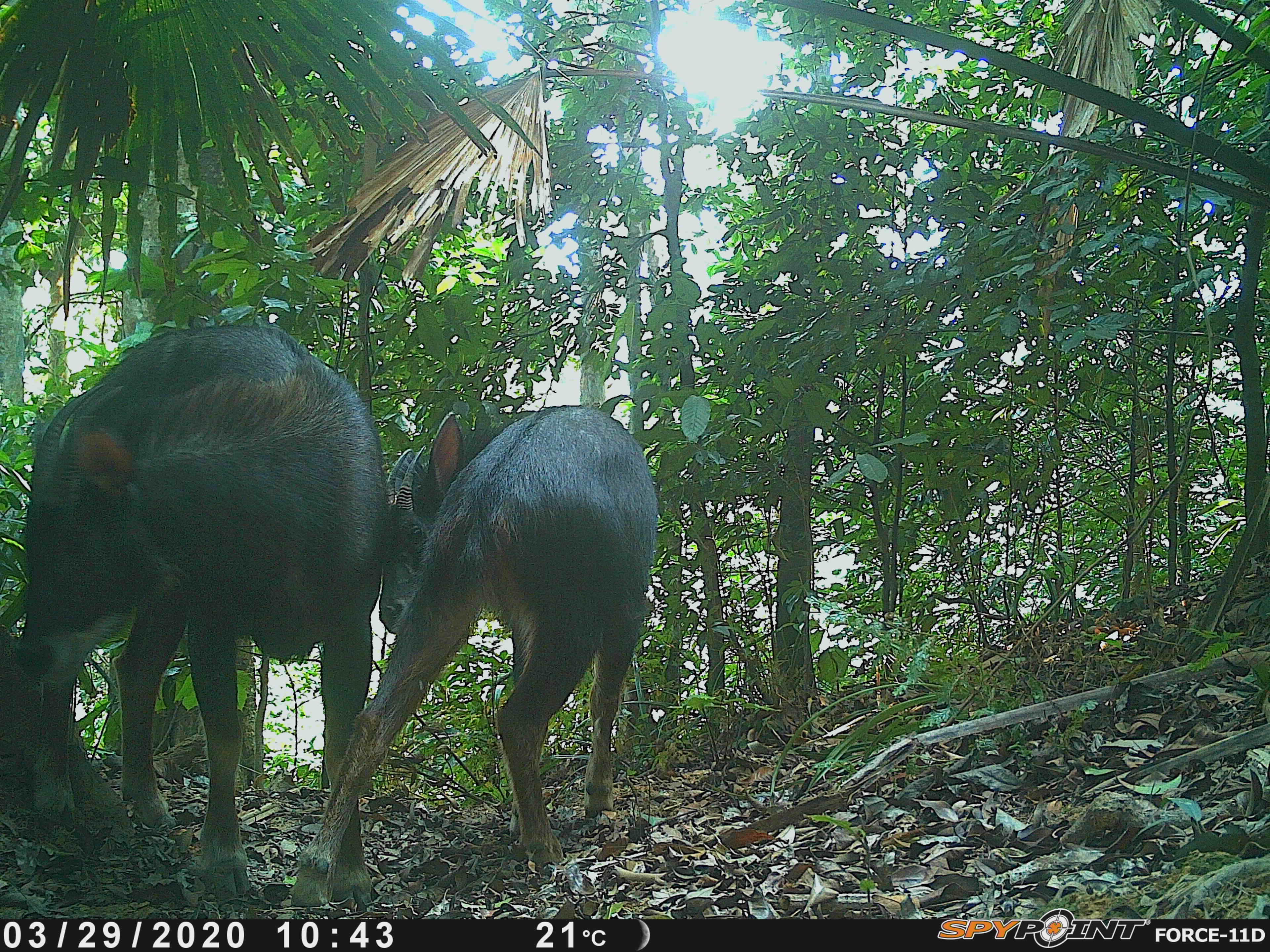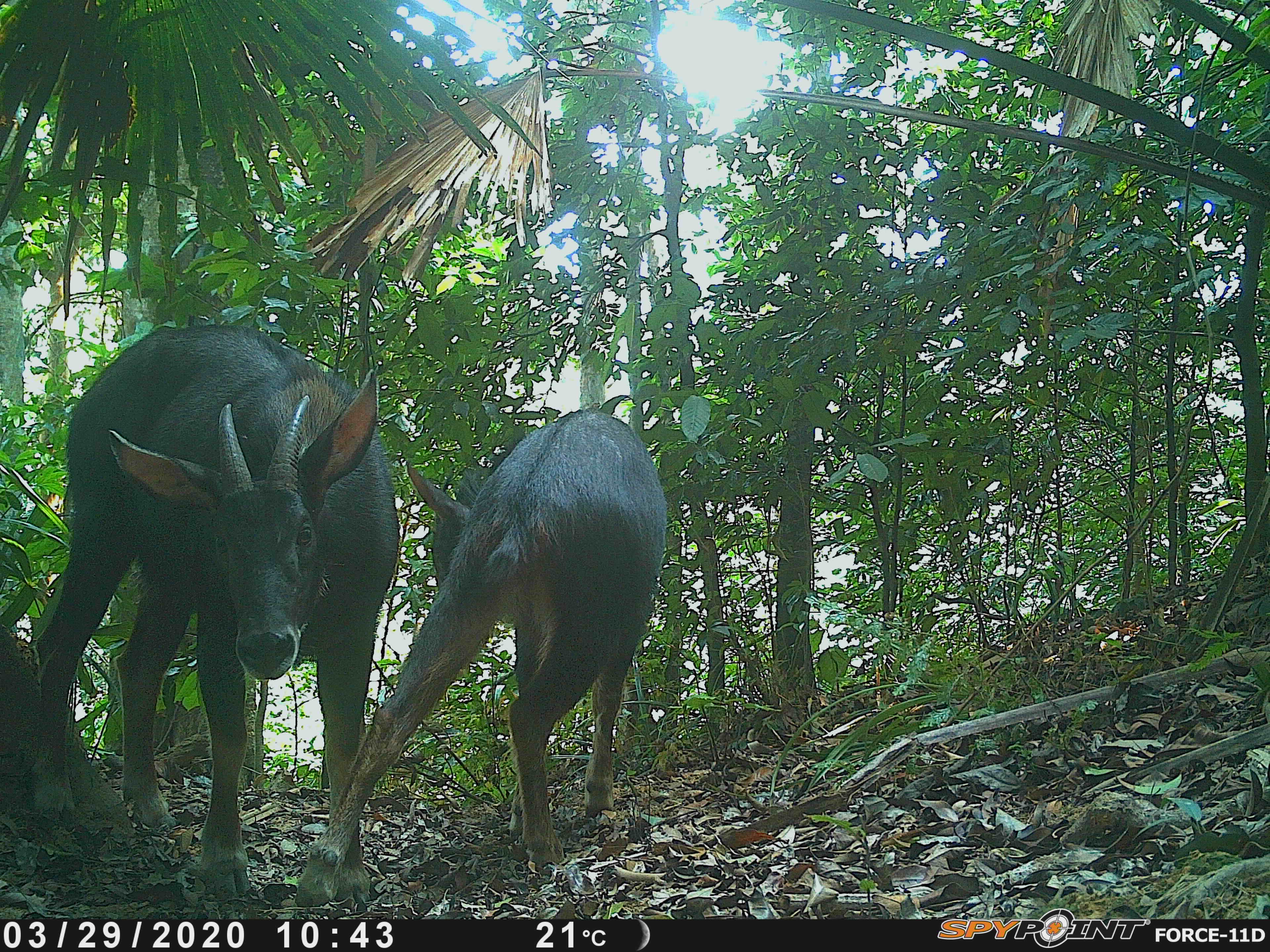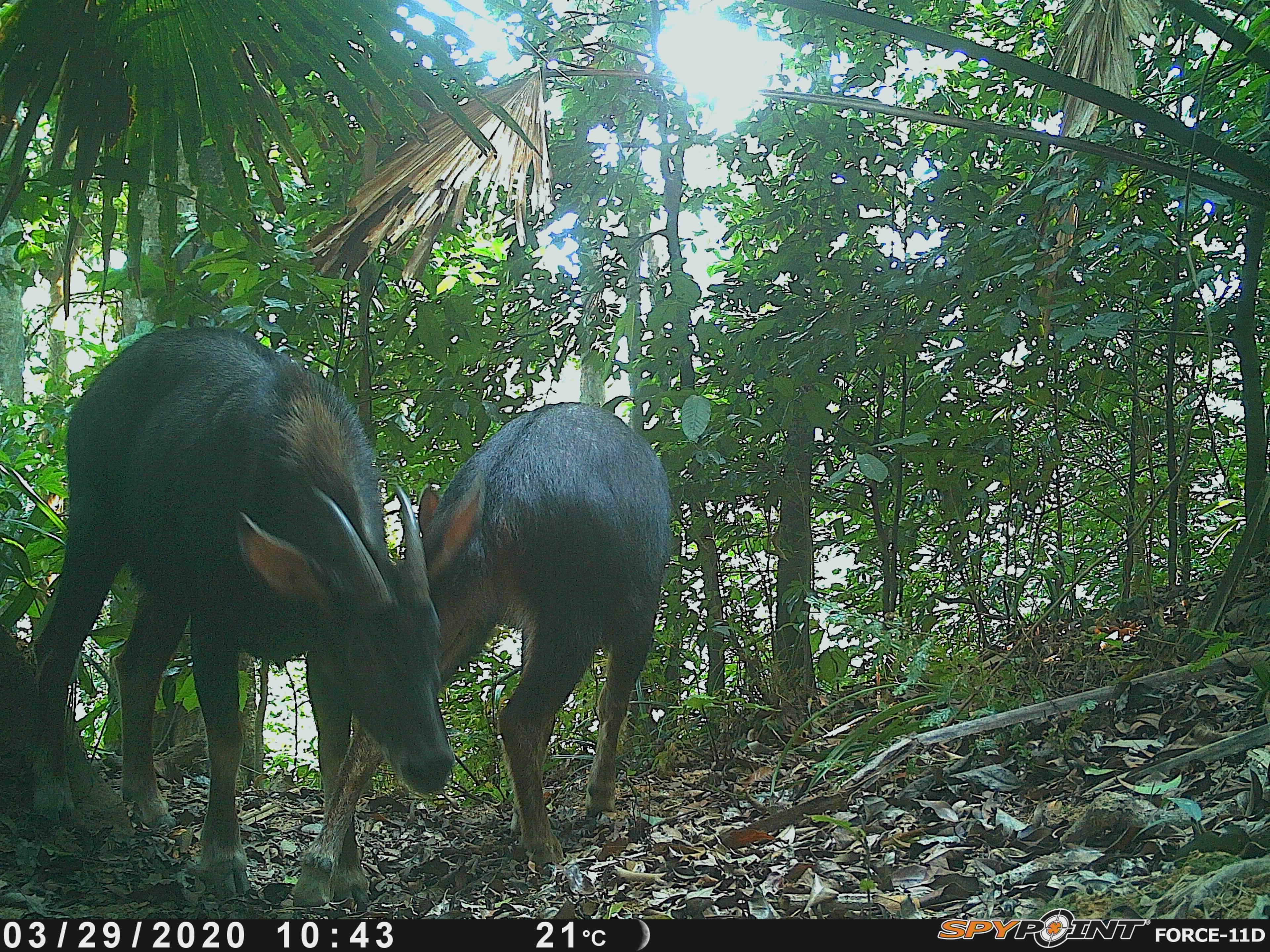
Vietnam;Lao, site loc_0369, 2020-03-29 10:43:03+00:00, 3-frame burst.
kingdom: Animalia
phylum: Chordata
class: Mammalia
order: Artiodactyla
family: Bovidae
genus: Capricornis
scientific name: Capricornis sumatraensis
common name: chinese serow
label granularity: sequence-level